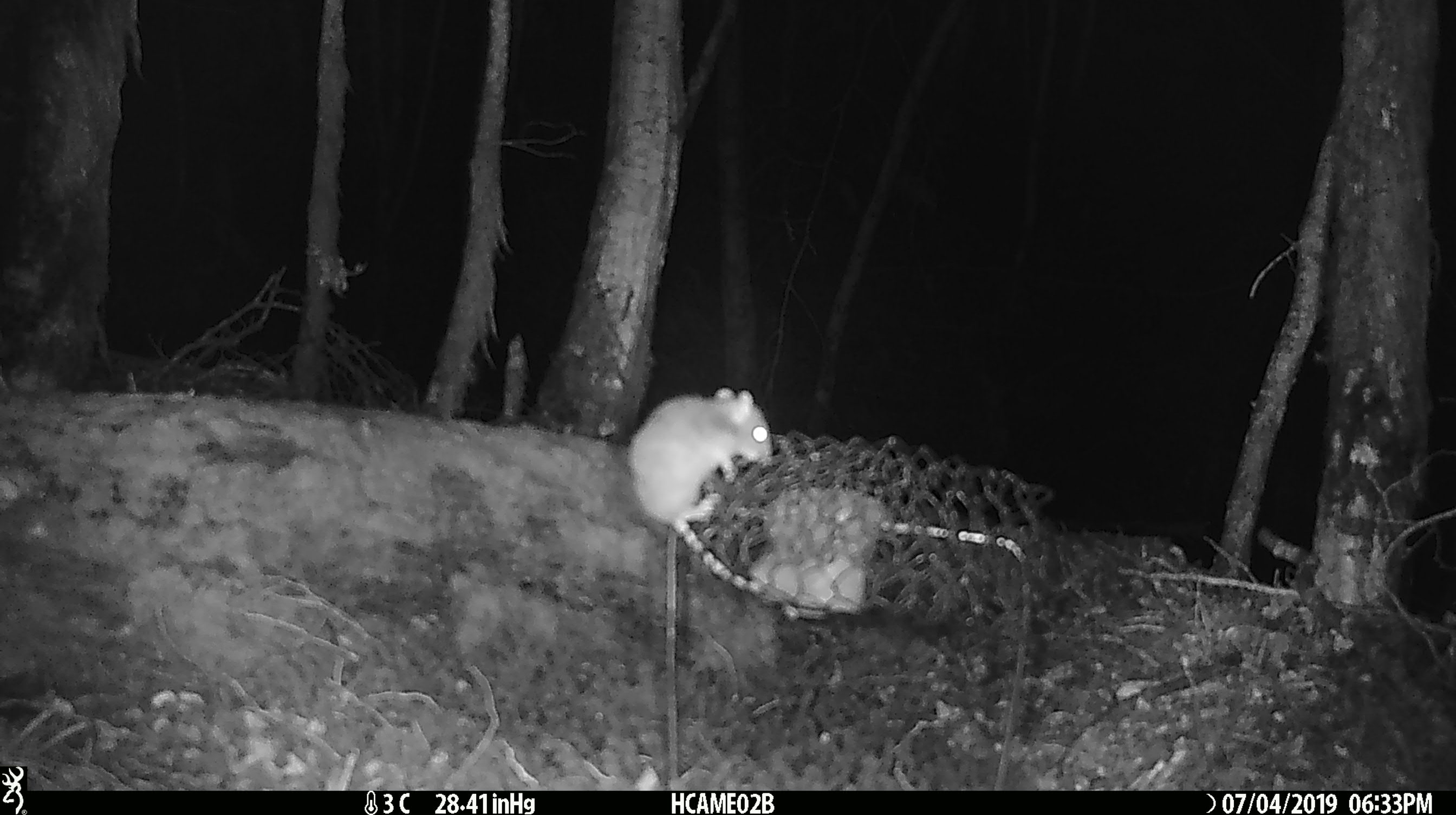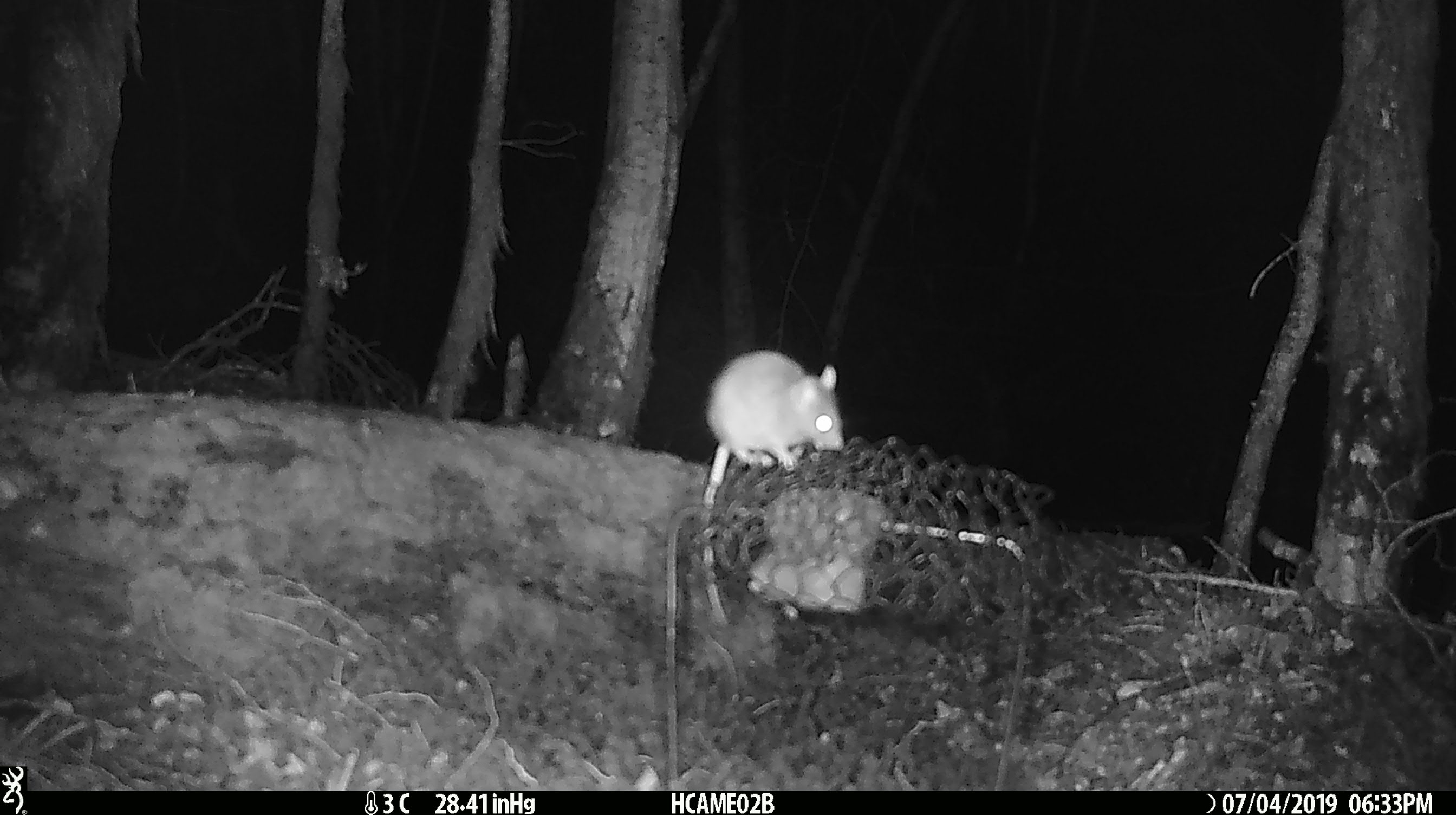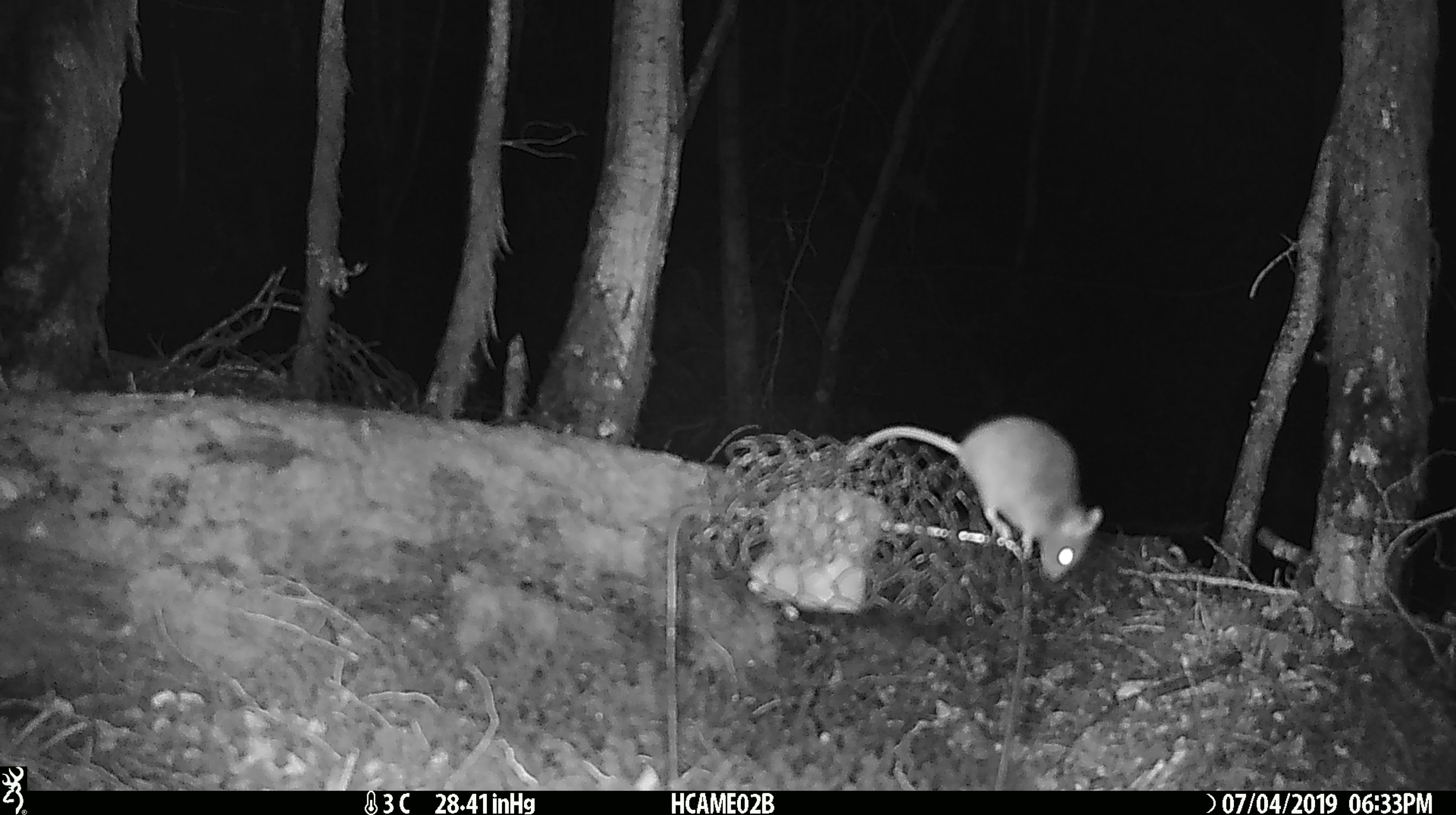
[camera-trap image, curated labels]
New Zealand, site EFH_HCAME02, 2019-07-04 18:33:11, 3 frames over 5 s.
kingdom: Animalia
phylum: Chordata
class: Mammalia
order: Rodentia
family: Muridae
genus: Mus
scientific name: Mus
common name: mouse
Mouse (Mus).